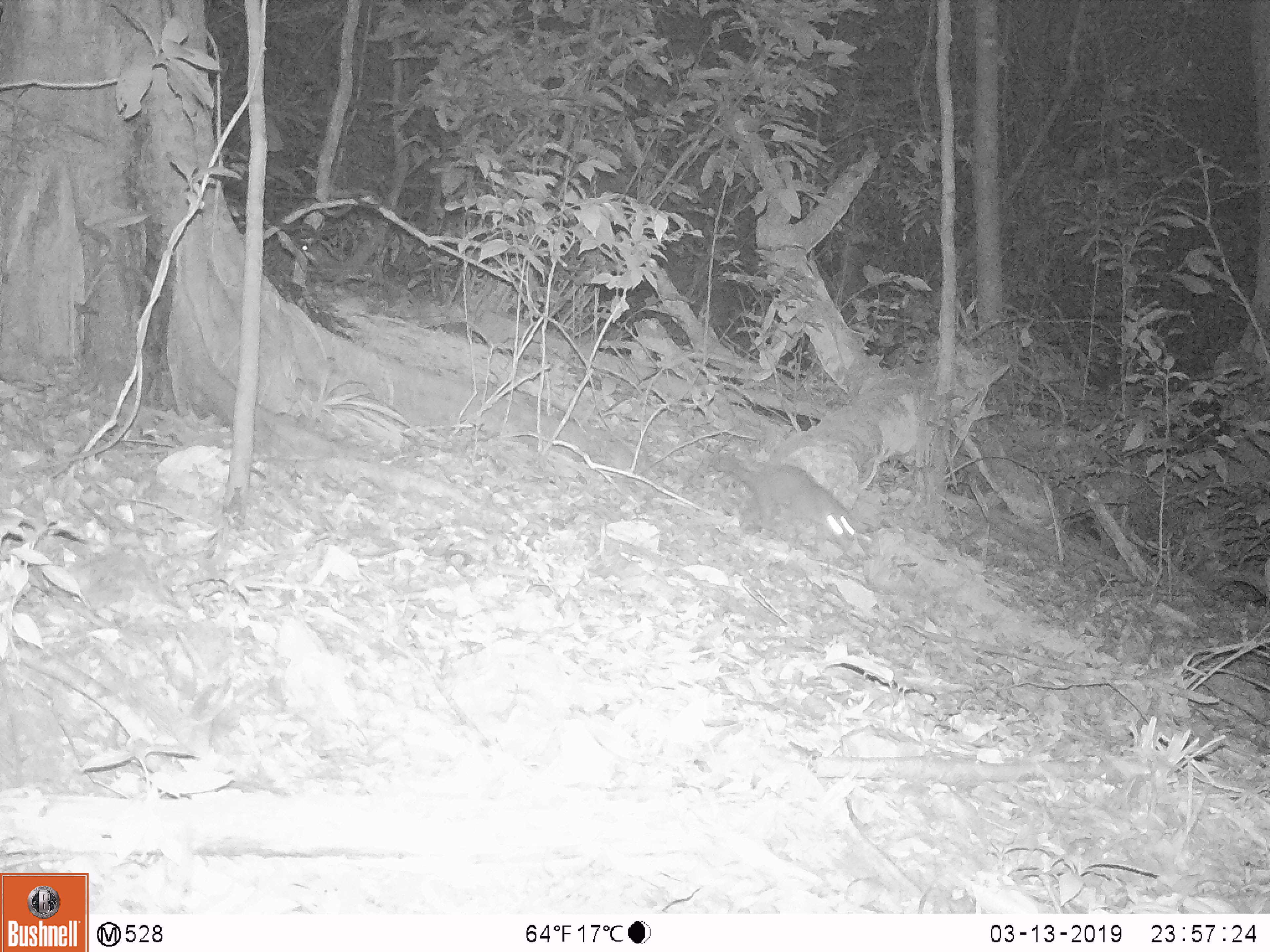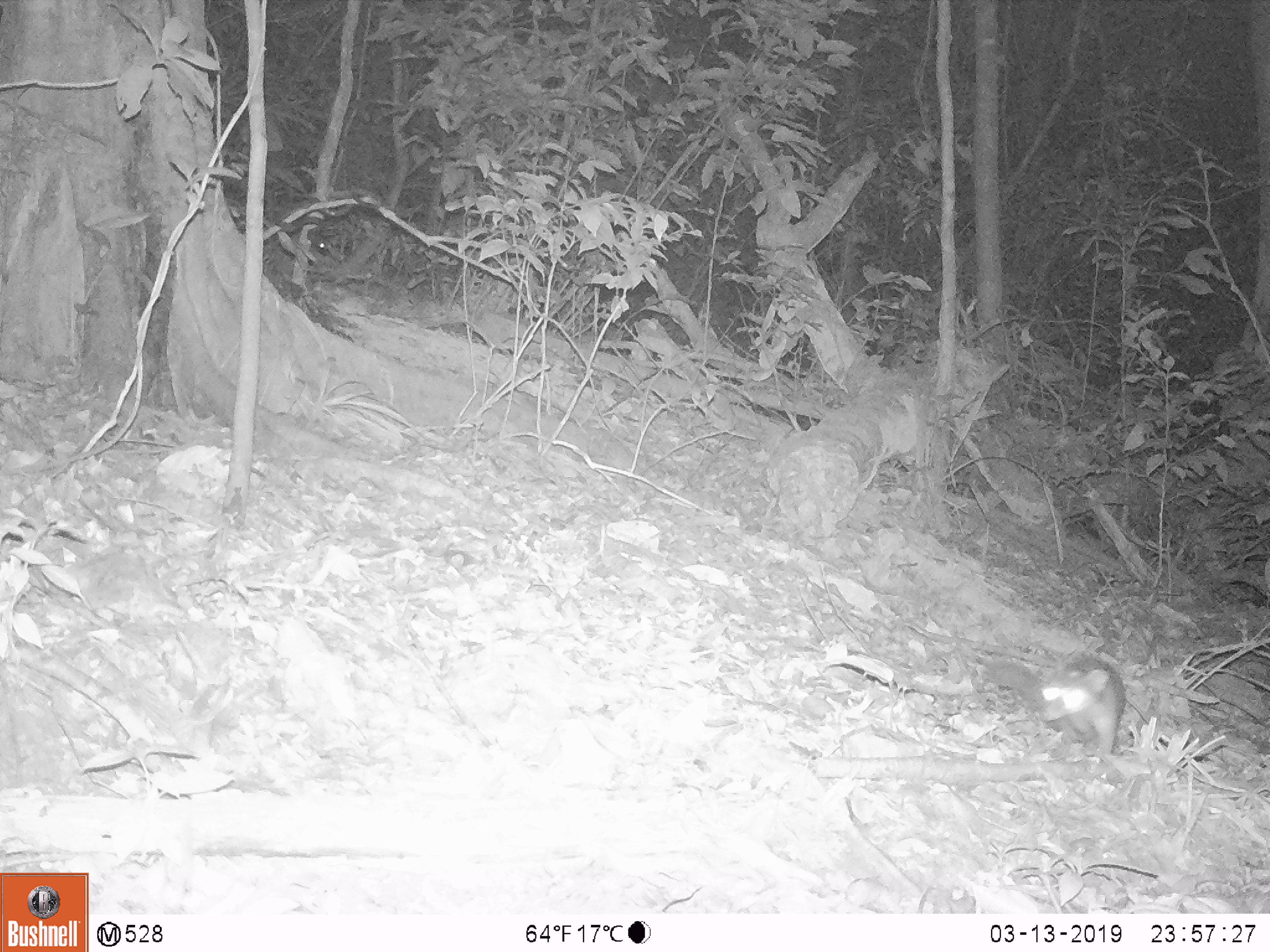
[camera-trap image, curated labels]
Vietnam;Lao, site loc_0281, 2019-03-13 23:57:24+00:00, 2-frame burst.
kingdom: Animalia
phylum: Chordata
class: Mammalia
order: Carnivora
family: Mustelidae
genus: Melogale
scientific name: Melogale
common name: ferret badger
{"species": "ferret badger (Melogale)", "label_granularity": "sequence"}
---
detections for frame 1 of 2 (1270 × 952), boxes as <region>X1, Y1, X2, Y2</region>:
ferret badger: <region>713, 454, 855, 548</region>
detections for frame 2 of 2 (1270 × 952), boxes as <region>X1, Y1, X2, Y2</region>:
ferret badger: <region>984, 657, 1126, 756</region>